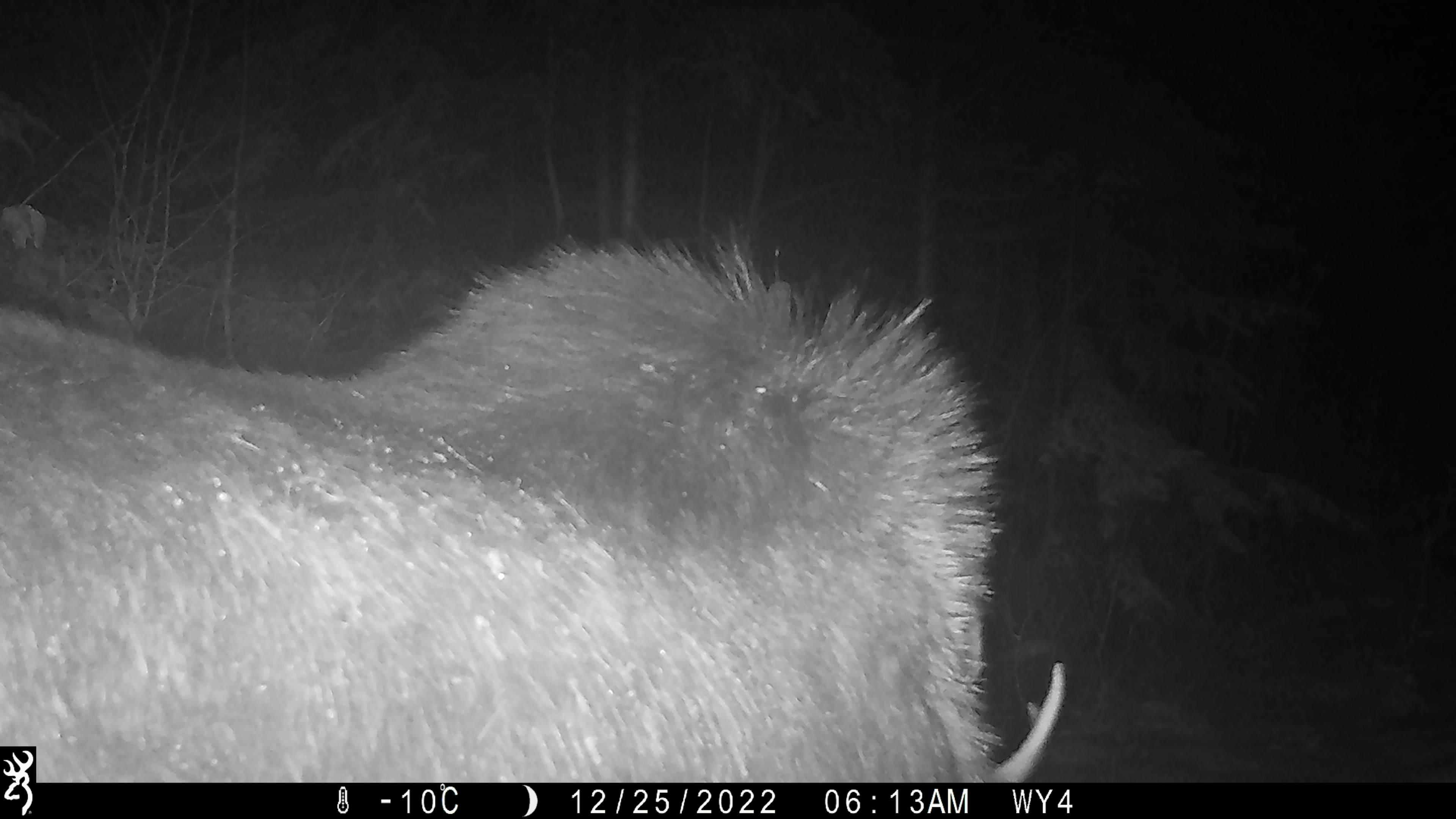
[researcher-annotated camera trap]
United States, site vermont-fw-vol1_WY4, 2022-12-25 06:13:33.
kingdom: Animalia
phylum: Chordata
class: Mammalia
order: Artiodactyla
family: Cervidae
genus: Alces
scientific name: Alces alces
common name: moose